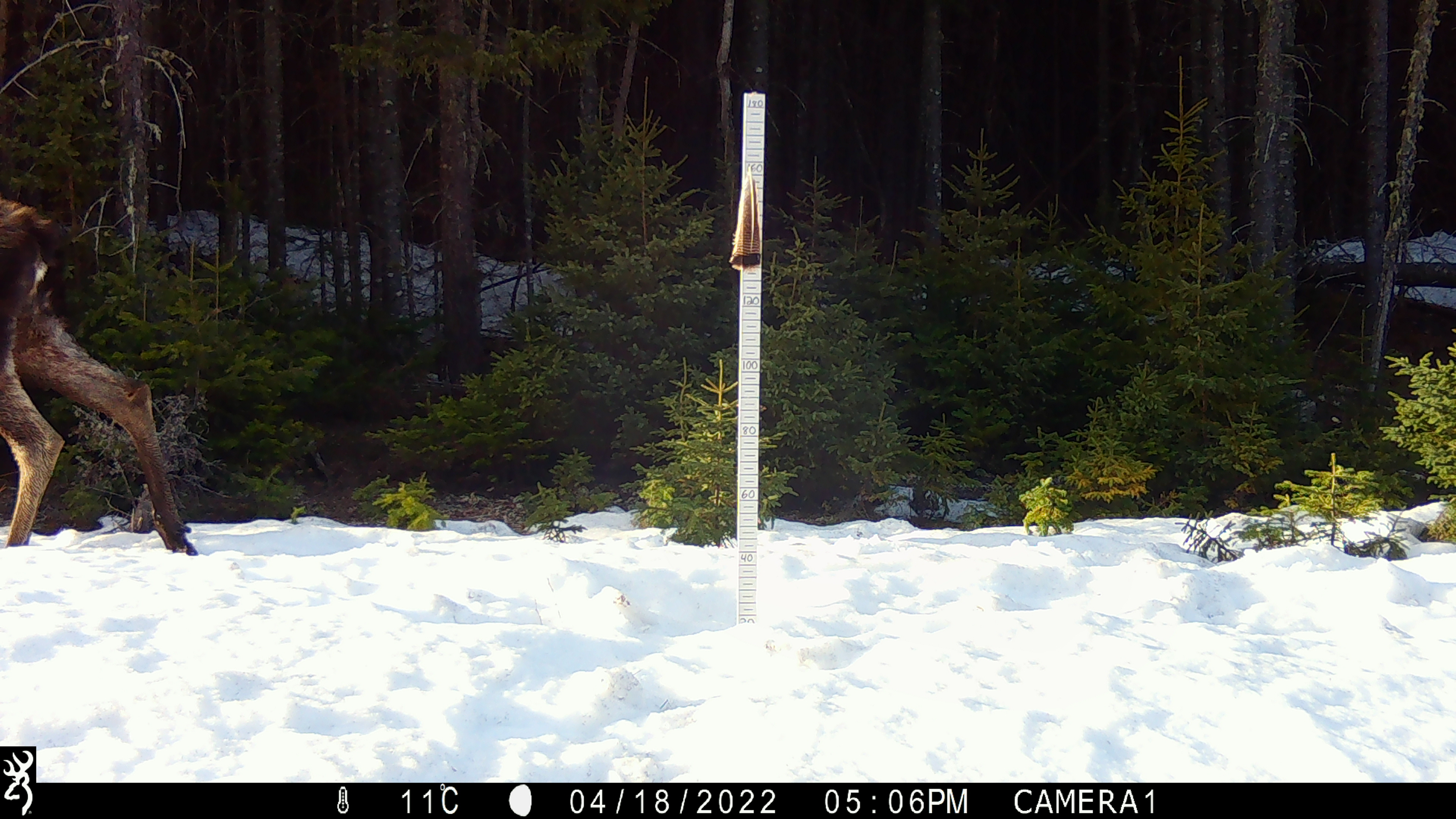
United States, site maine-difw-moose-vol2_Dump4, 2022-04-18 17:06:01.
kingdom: Animalia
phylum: Chordata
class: Mammalia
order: Artiodactyla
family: Cervidae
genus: Alces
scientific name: Alces alces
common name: moose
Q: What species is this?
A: Moose (Alces alces).